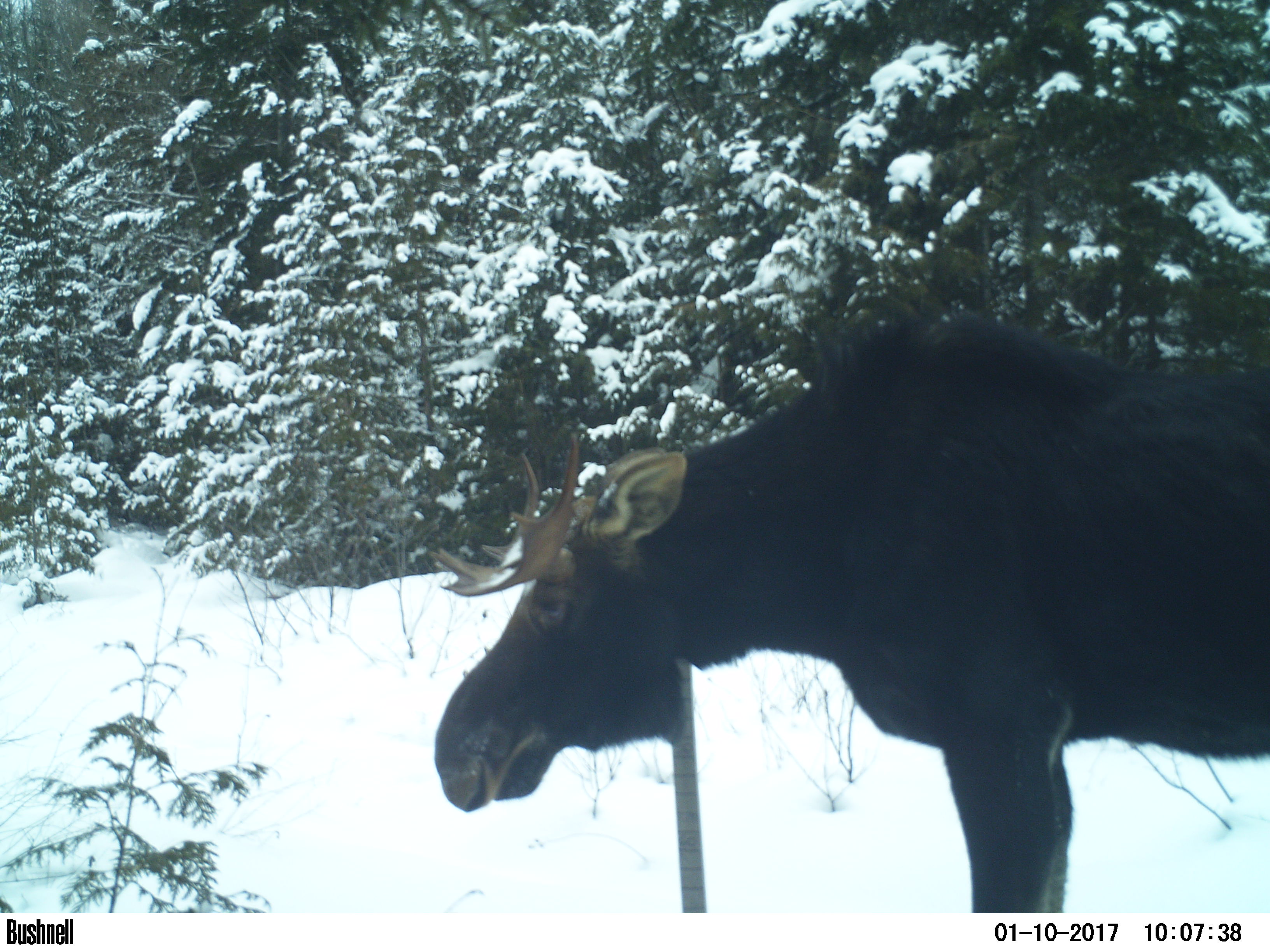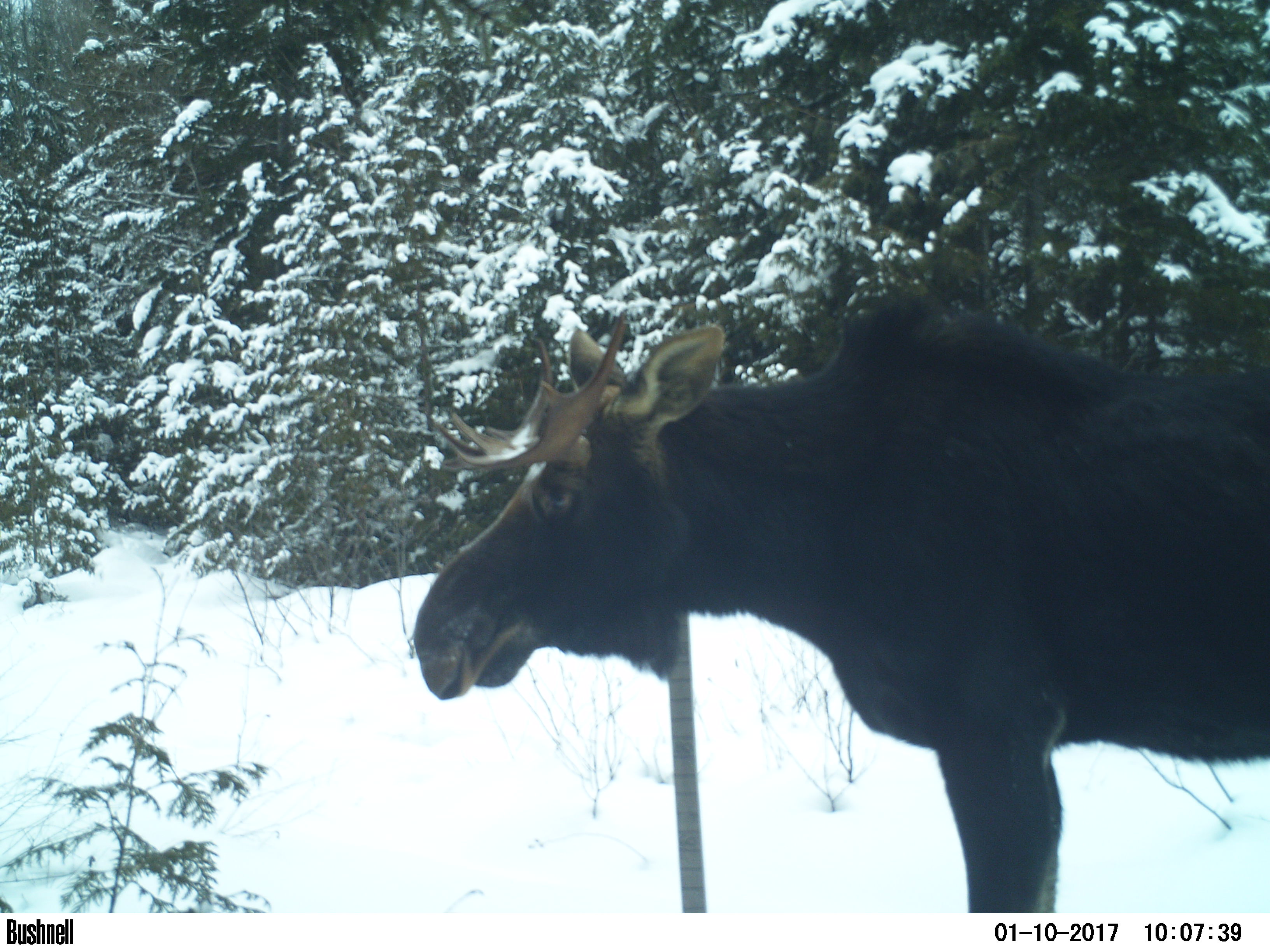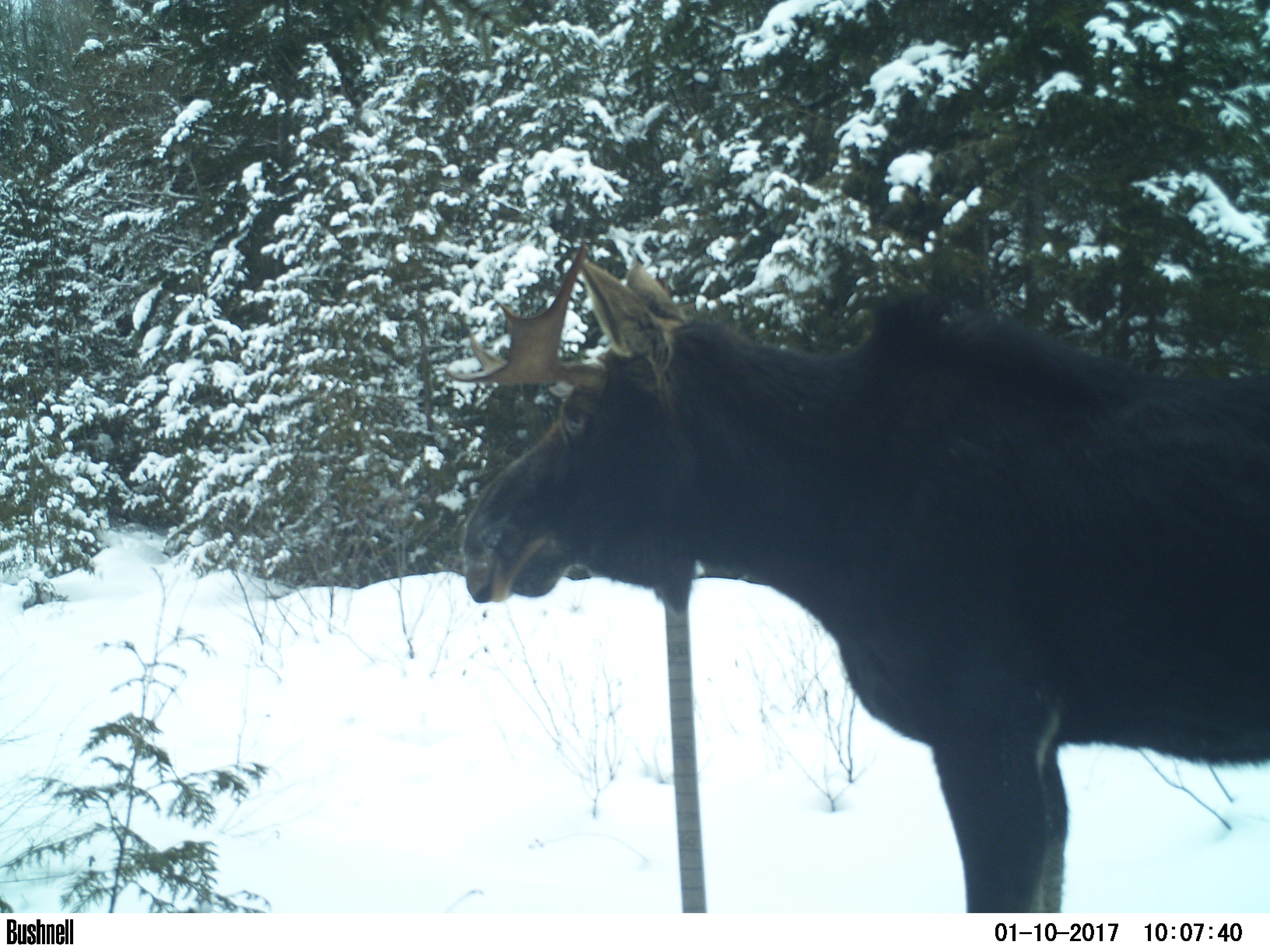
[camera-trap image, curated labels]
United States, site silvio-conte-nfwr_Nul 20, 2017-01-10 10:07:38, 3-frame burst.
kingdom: Animalia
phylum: Chordata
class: Mammalia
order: Artiodactyla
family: Cervidae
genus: Alces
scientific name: Alces alces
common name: moose